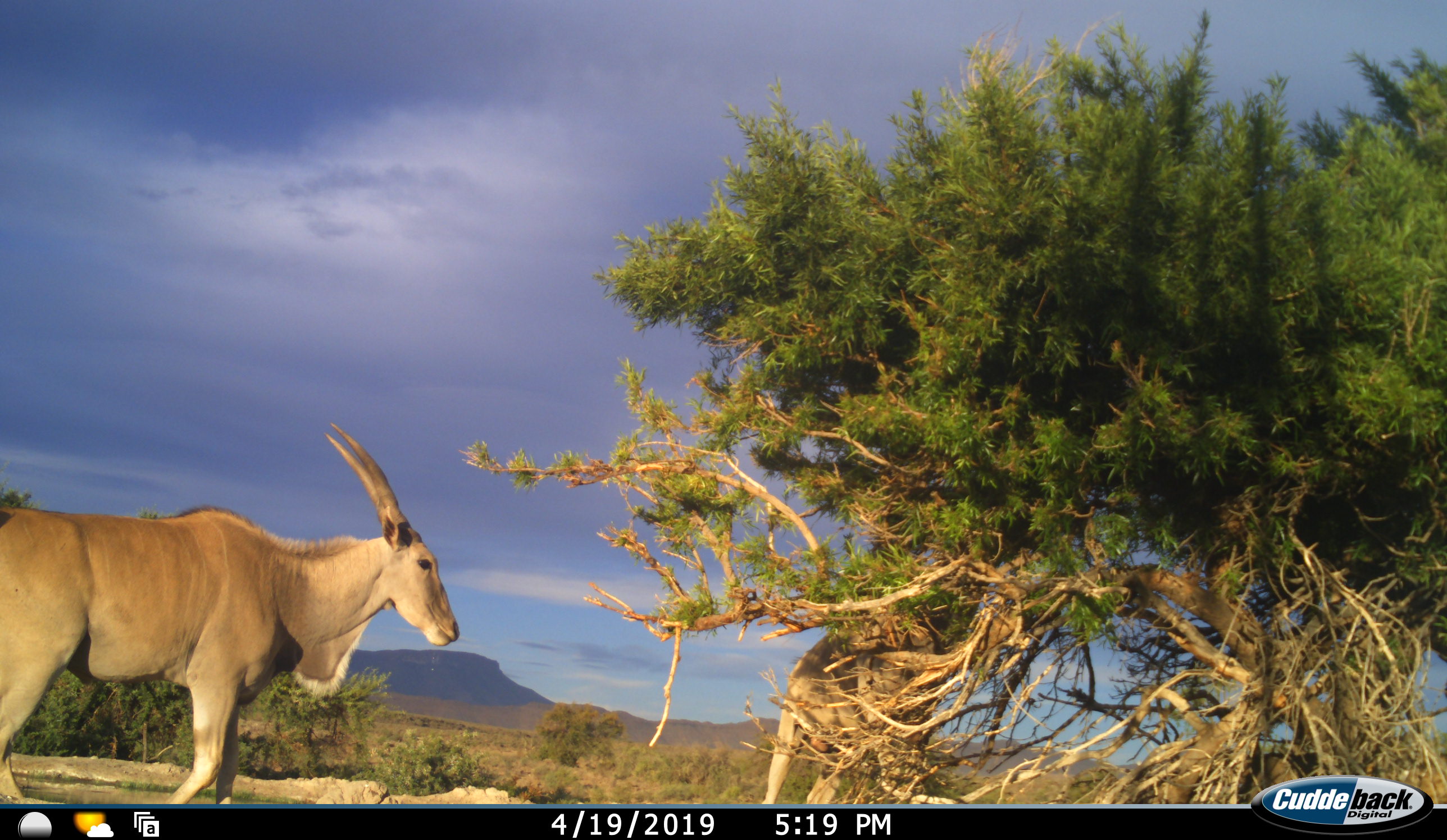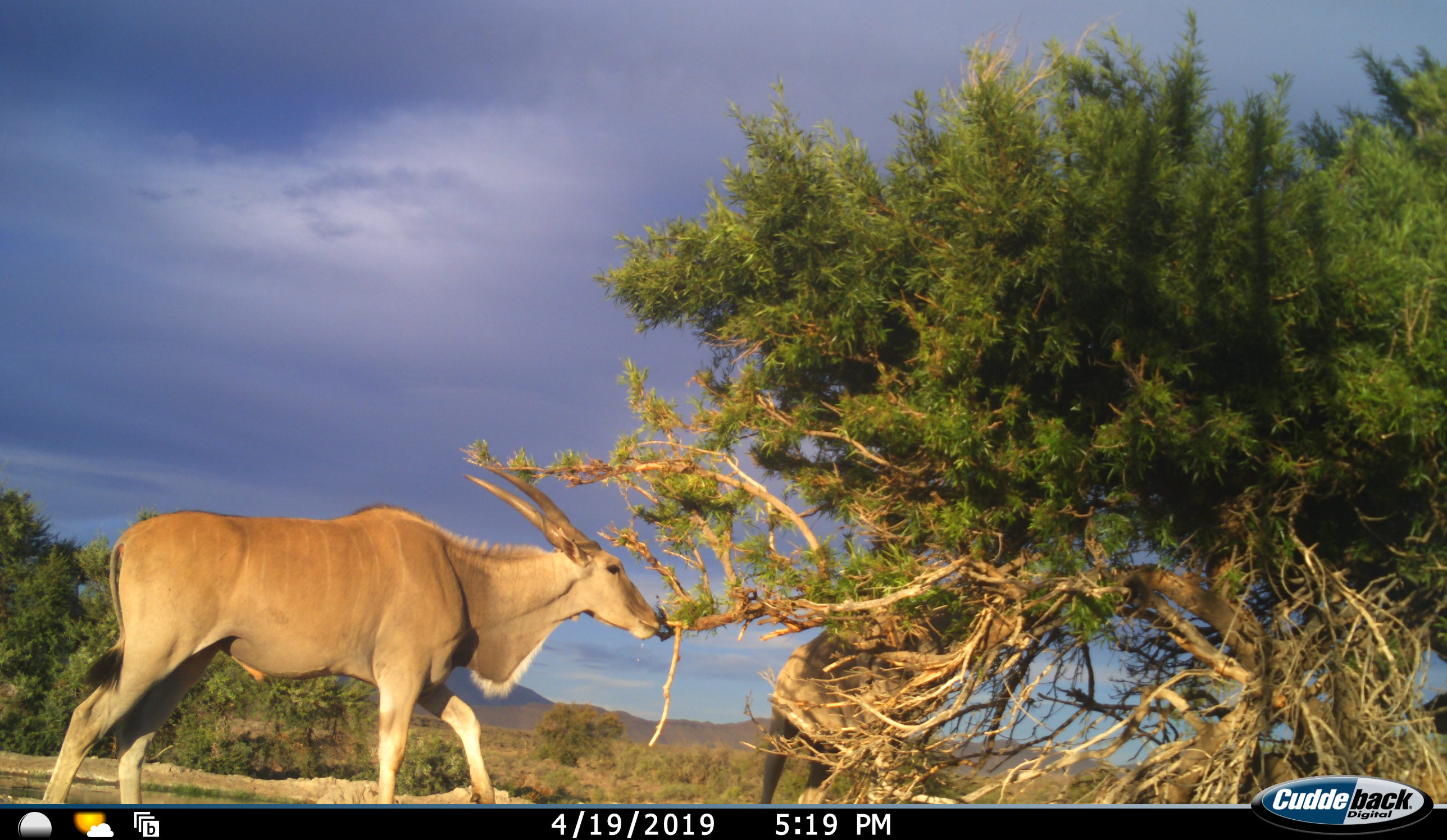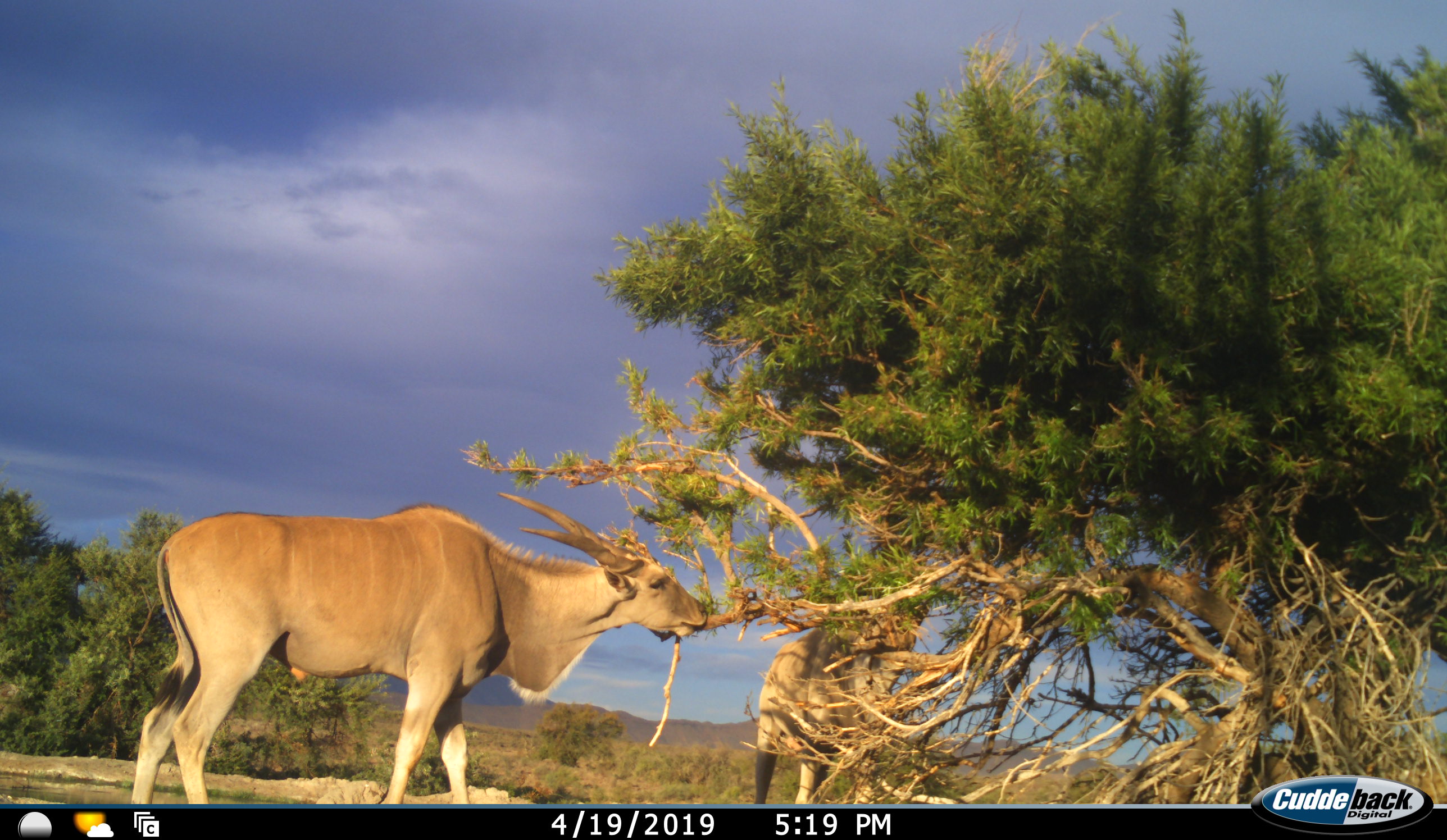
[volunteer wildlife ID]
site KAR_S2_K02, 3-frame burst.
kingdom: Animalia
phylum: Chordata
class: Mammalia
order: Artiodactyla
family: Bovidae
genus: Tragelaphus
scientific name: Tragelaphus oryx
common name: eland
Eland (Tragelaphus oryx), count 2. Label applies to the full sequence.